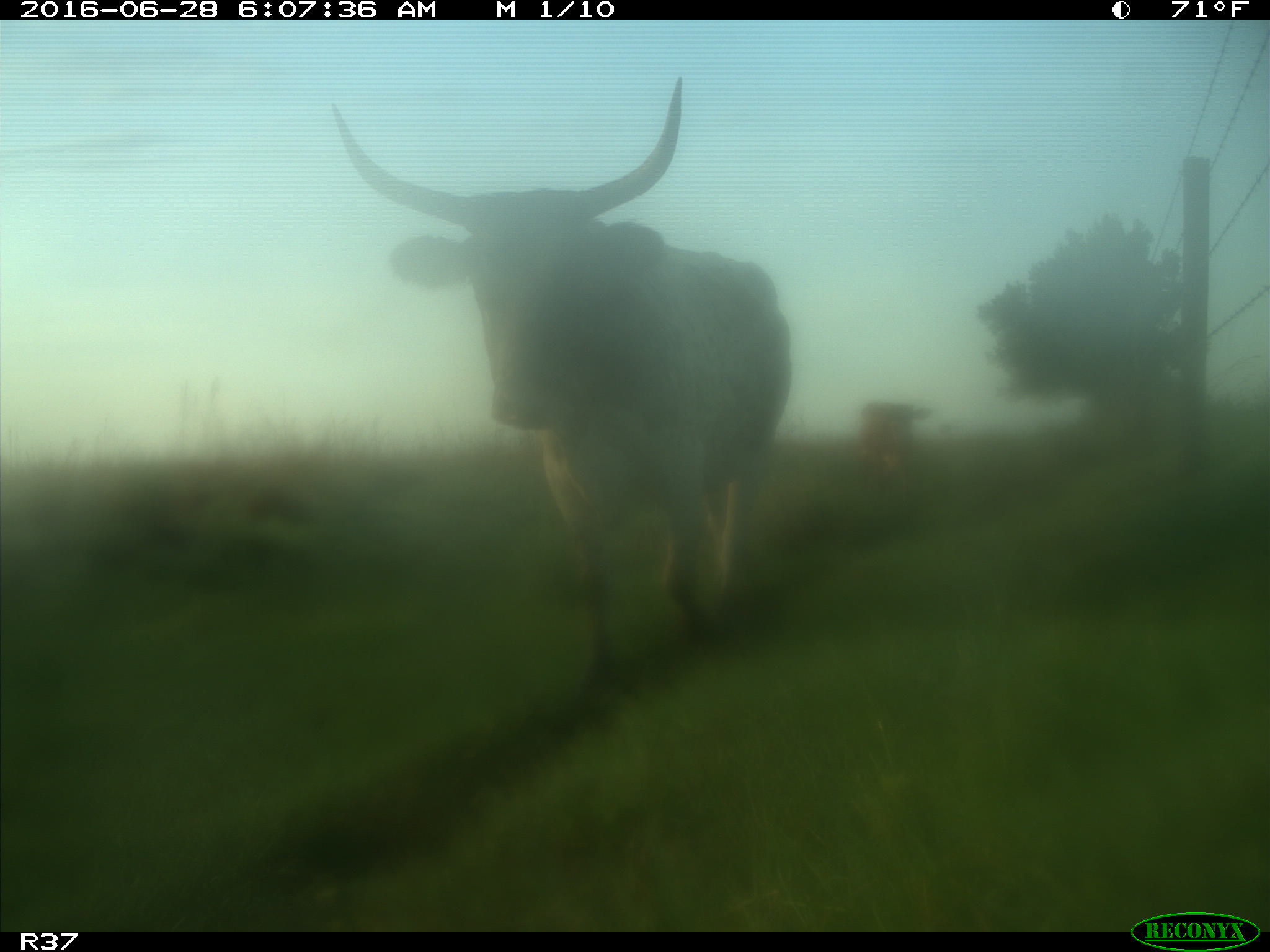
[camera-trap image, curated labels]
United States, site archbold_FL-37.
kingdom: Animalia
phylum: Chordata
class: Mammalia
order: Artiodactyla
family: Bovidae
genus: Bos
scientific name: Bos taurus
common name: domestic cow